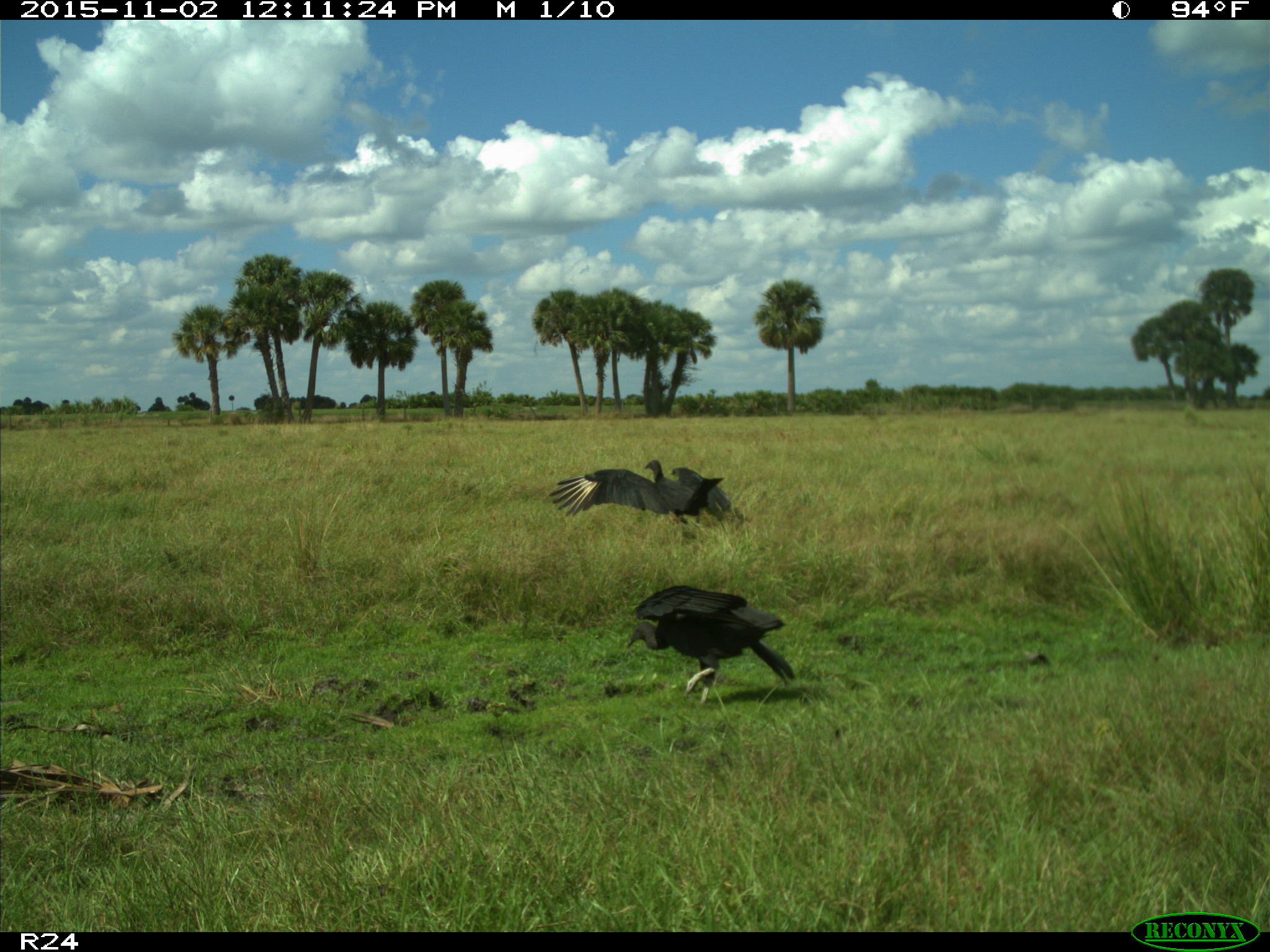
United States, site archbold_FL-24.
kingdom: Animalia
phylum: Chordata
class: Aves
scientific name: Aves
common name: birds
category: unidentified bird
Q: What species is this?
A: Unidentified bird (birds) (Aves).